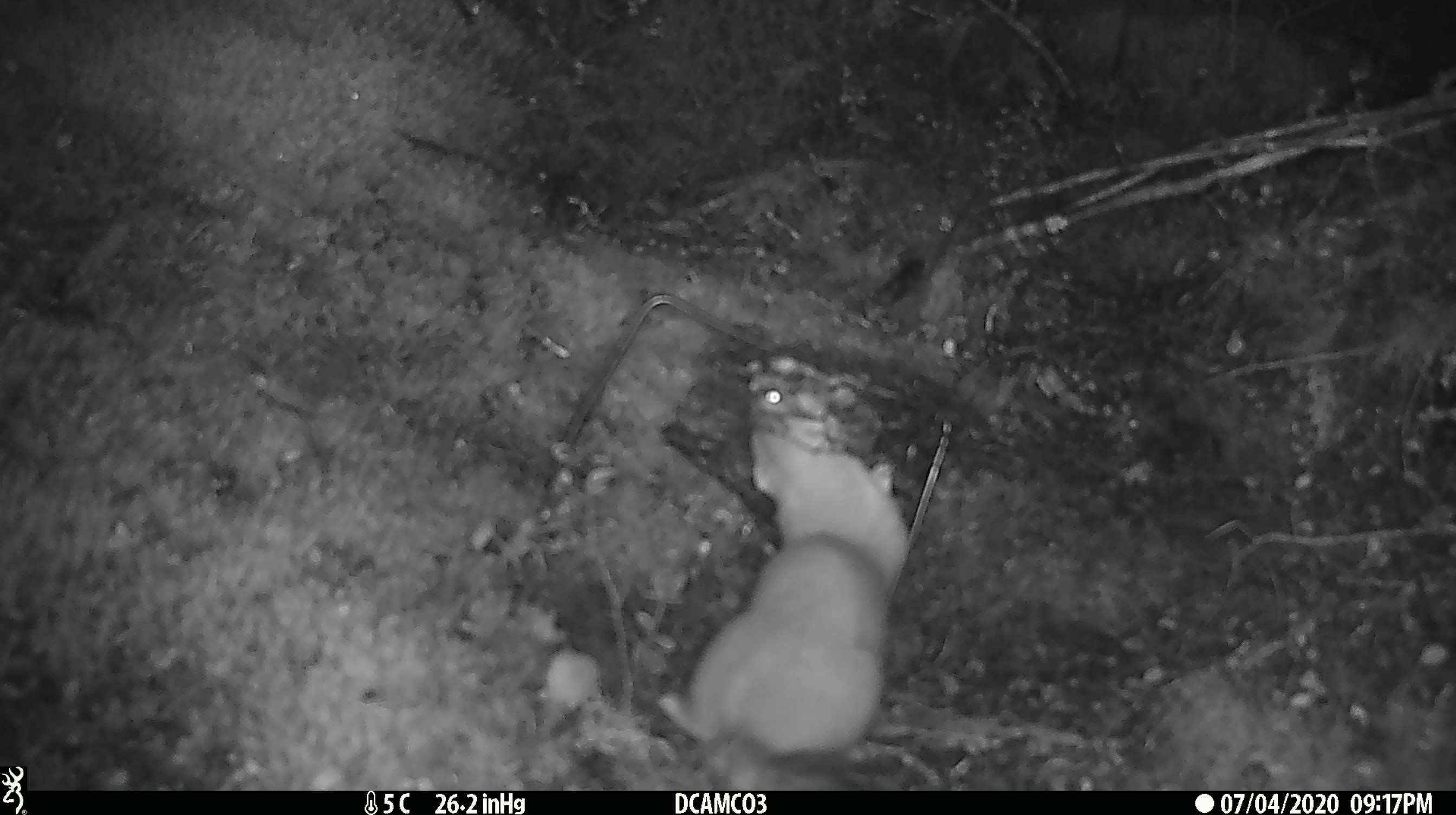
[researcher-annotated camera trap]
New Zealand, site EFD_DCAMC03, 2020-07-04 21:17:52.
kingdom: Animalia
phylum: Chordata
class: Mammalia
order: Carnivora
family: Mustelidae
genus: Mustela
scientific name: Mustela erminea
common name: stoat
Stoat (Mustela erminea).